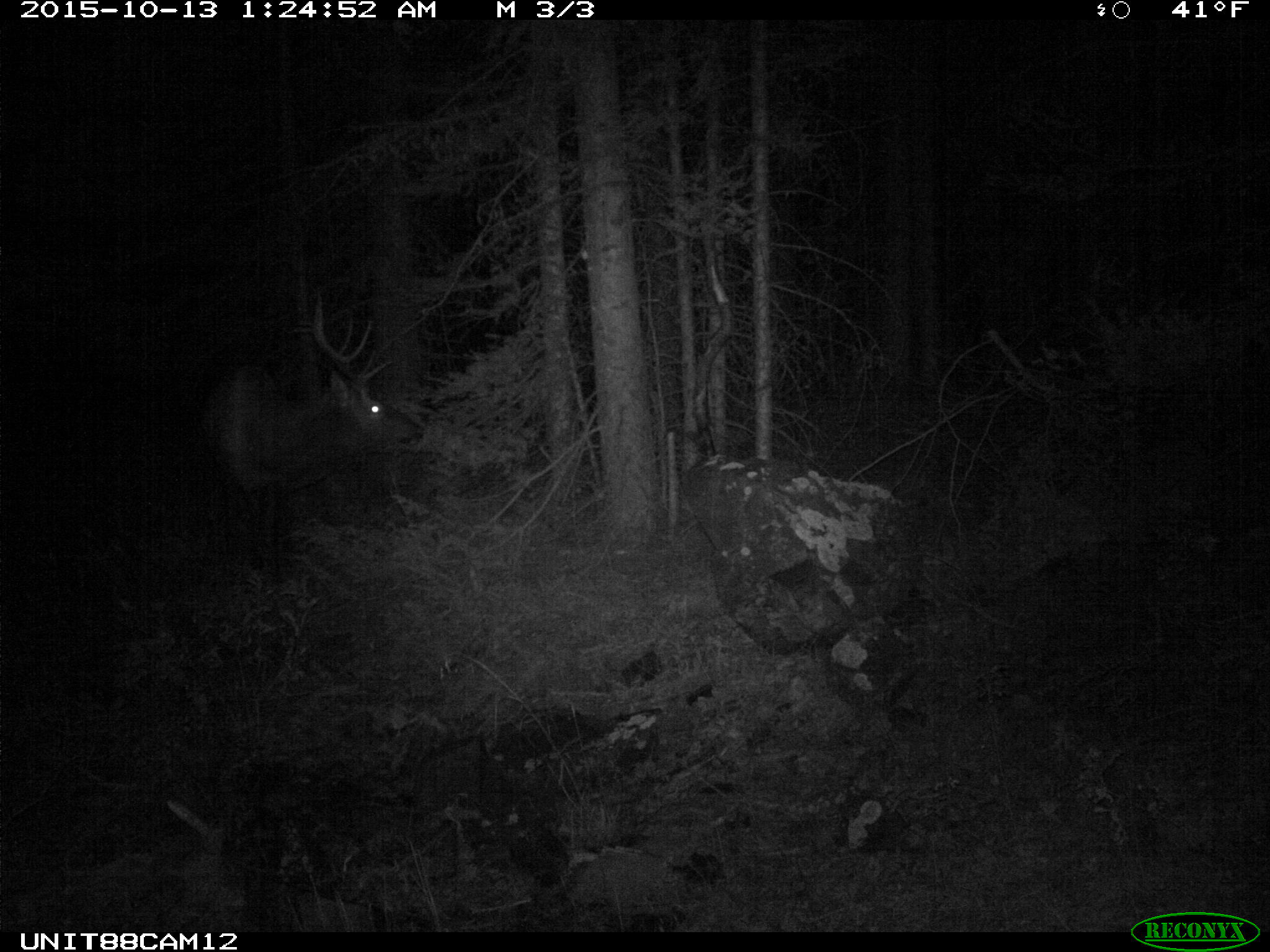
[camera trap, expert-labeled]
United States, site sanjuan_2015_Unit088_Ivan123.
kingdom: Animalia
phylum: Chordata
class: Mammalia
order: Artiodactyla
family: Cervidae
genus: Cervus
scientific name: Cervus elaphus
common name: red deer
Cervus elaphus (red deer).